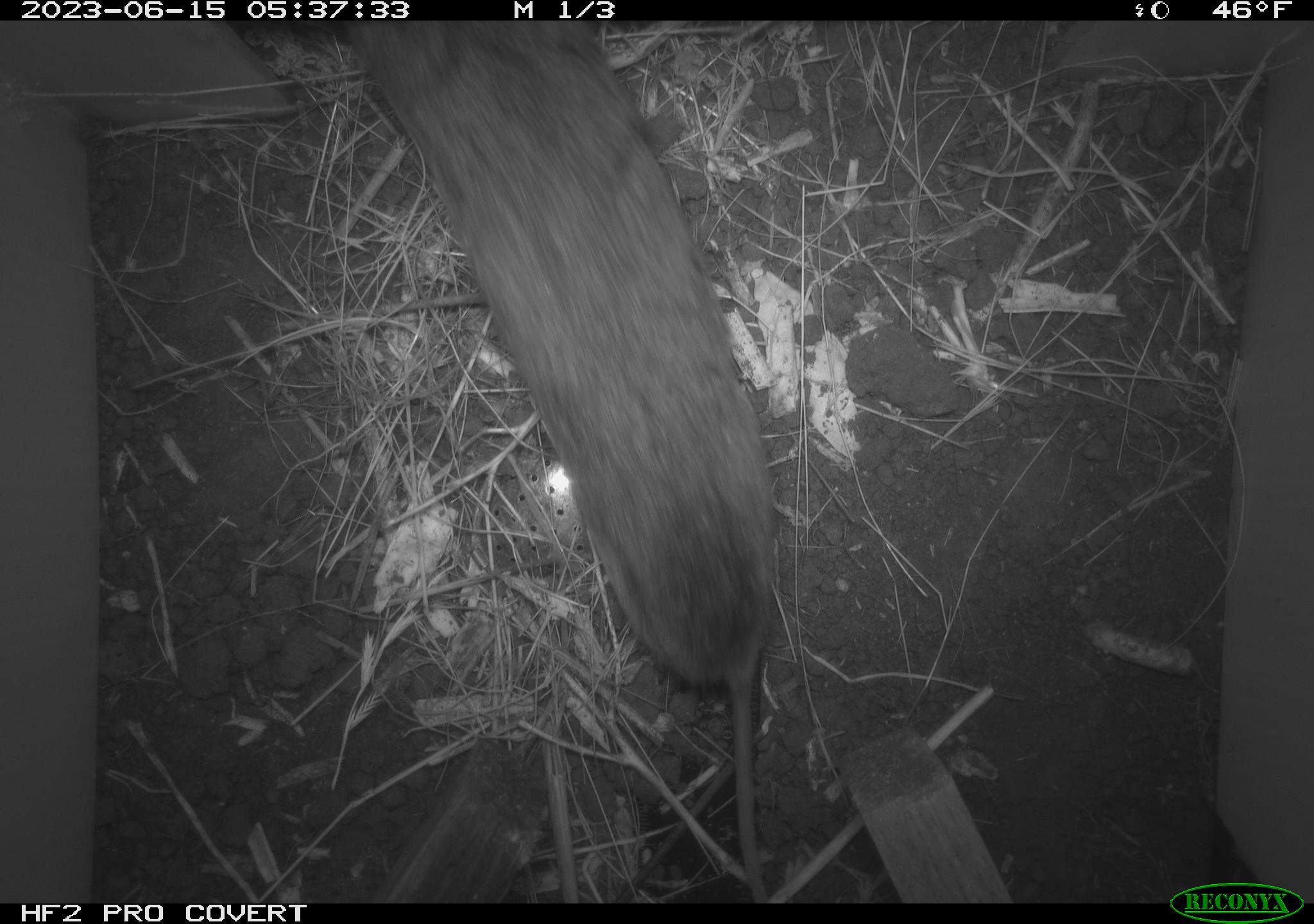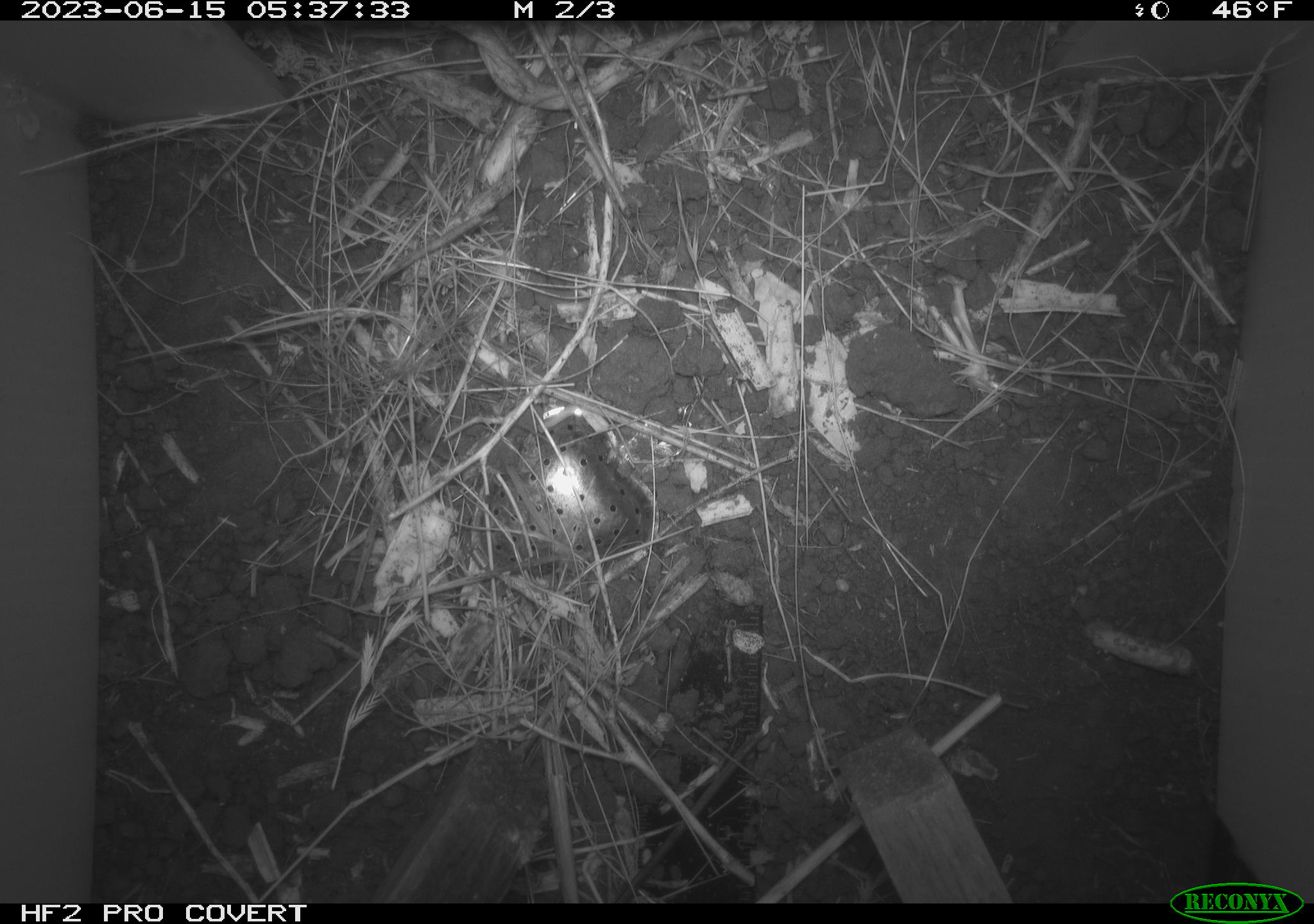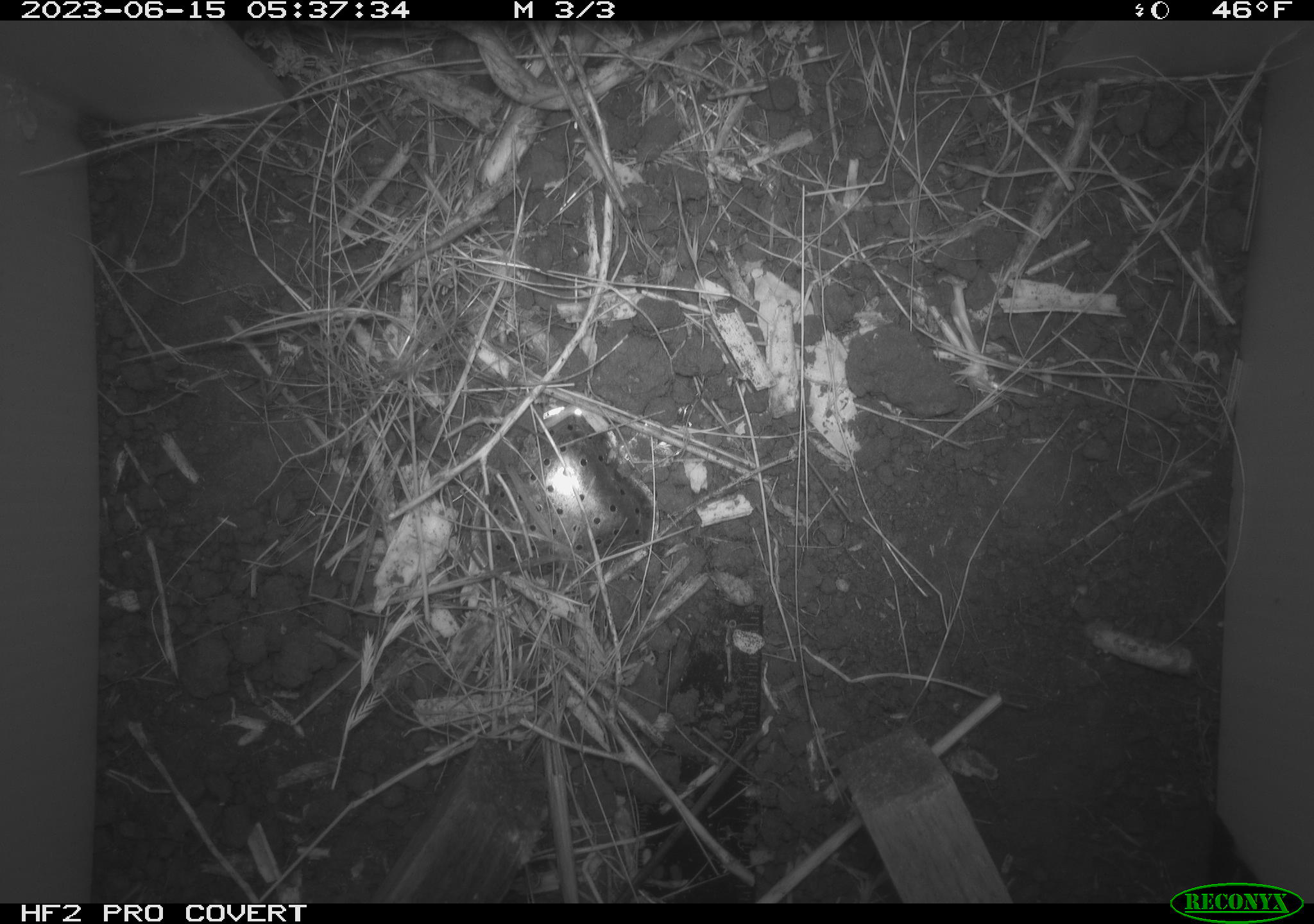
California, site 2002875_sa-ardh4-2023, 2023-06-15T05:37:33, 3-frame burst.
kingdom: Animalia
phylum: Chordata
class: Mammalia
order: Rodentia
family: Cricetidae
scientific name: Arvicolinae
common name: voles, lemmings, and muskrats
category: arvicolinae subfamily